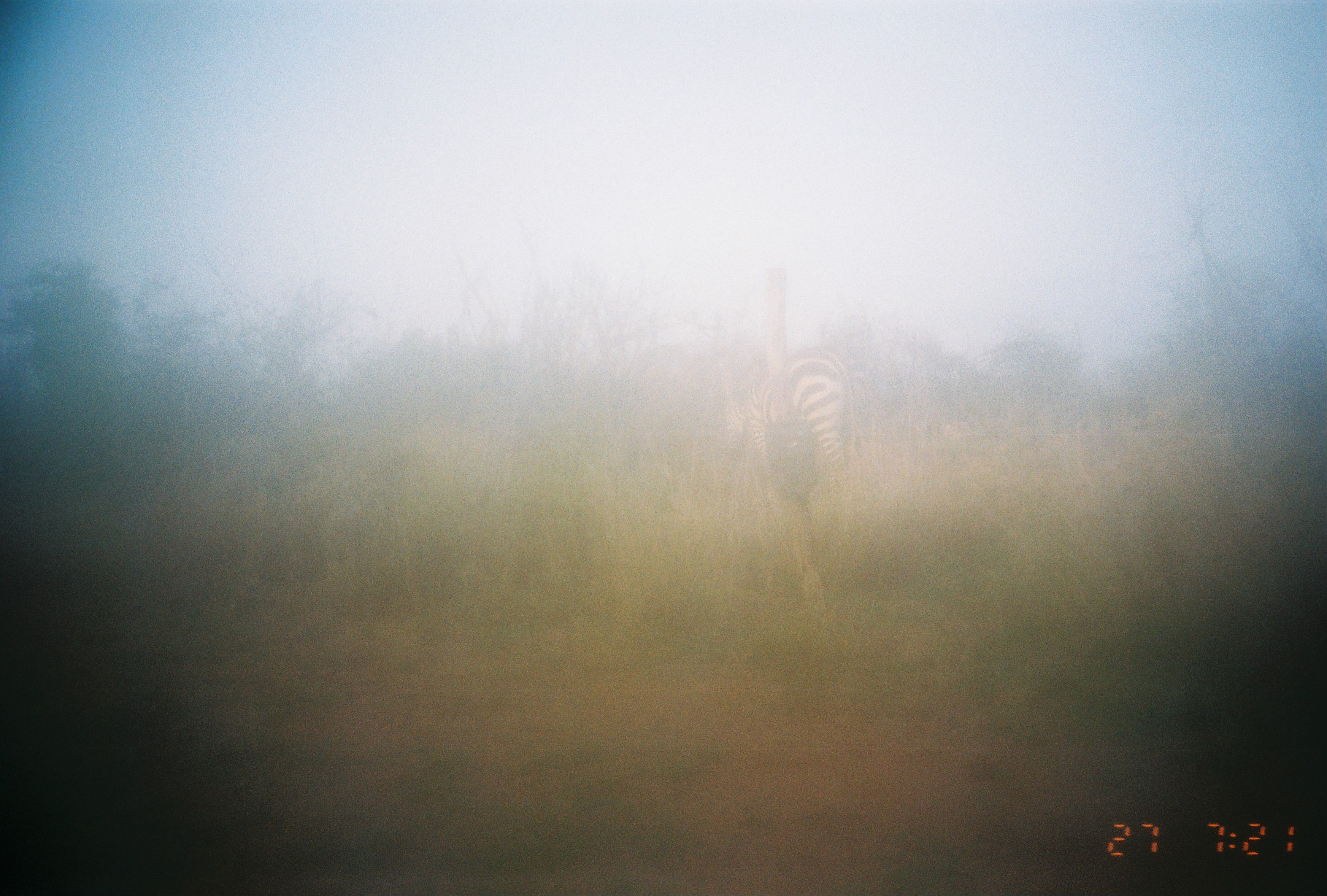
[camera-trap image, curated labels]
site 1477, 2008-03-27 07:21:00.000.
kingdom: Animalia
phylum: Chordata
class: Mammalia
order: Perissodactyla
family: Equidae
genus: Equus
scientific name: Equus quagga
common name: plains zebra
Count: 1.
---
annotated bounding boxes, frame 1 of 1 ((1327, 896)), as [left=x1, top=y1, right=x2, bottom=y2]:
equus quagga: [left=719, top=345, right=858, bottom=518]